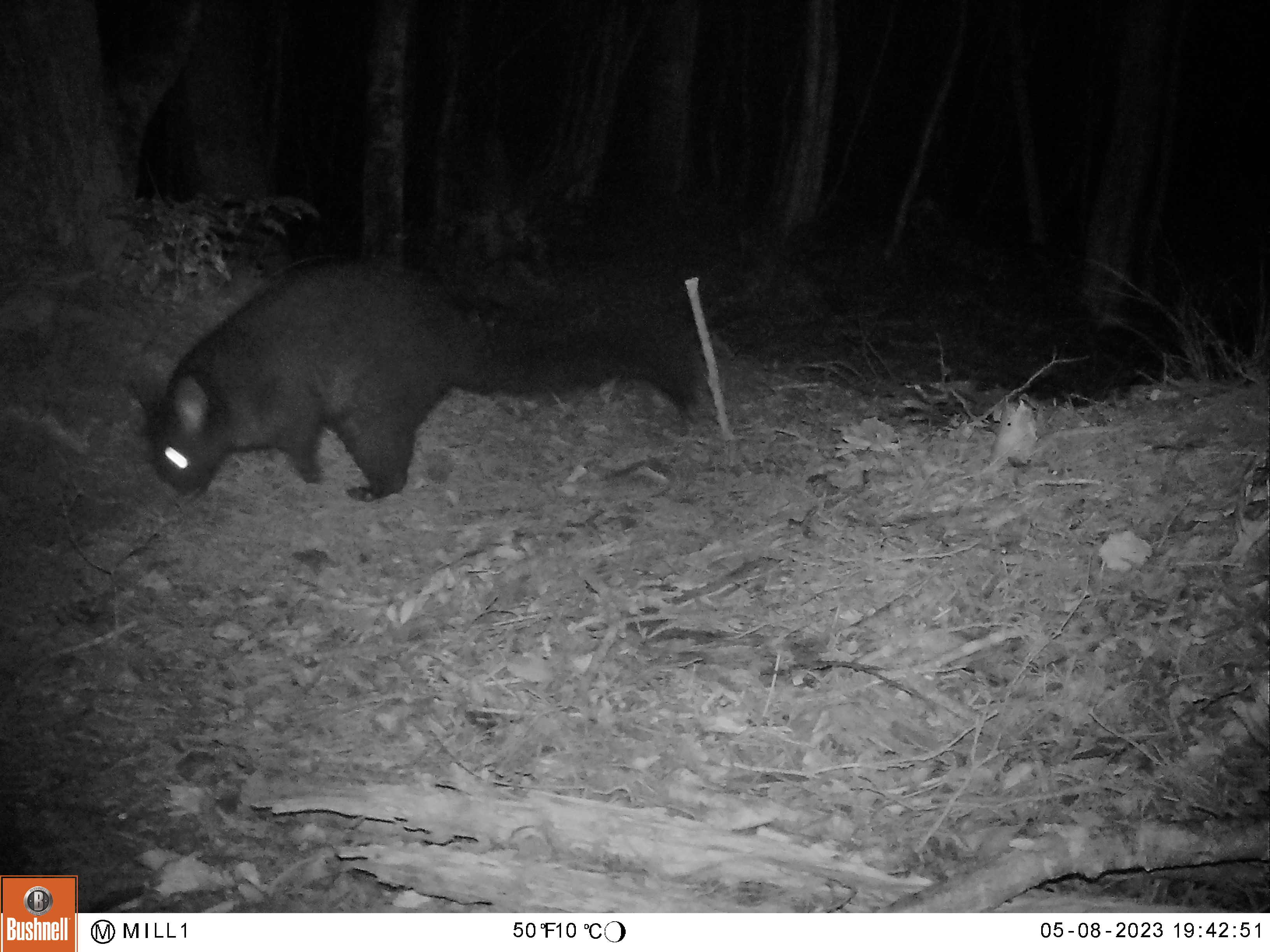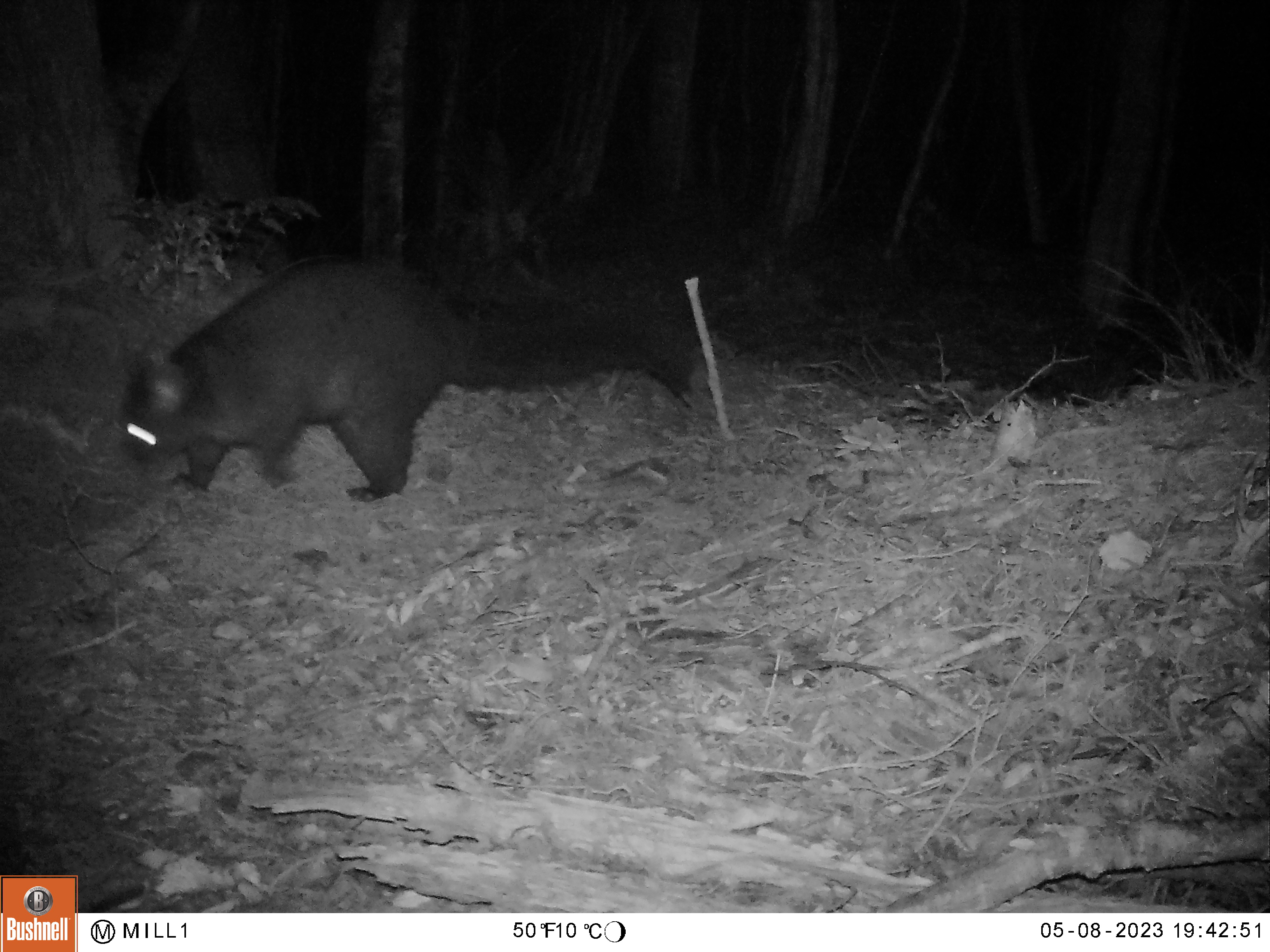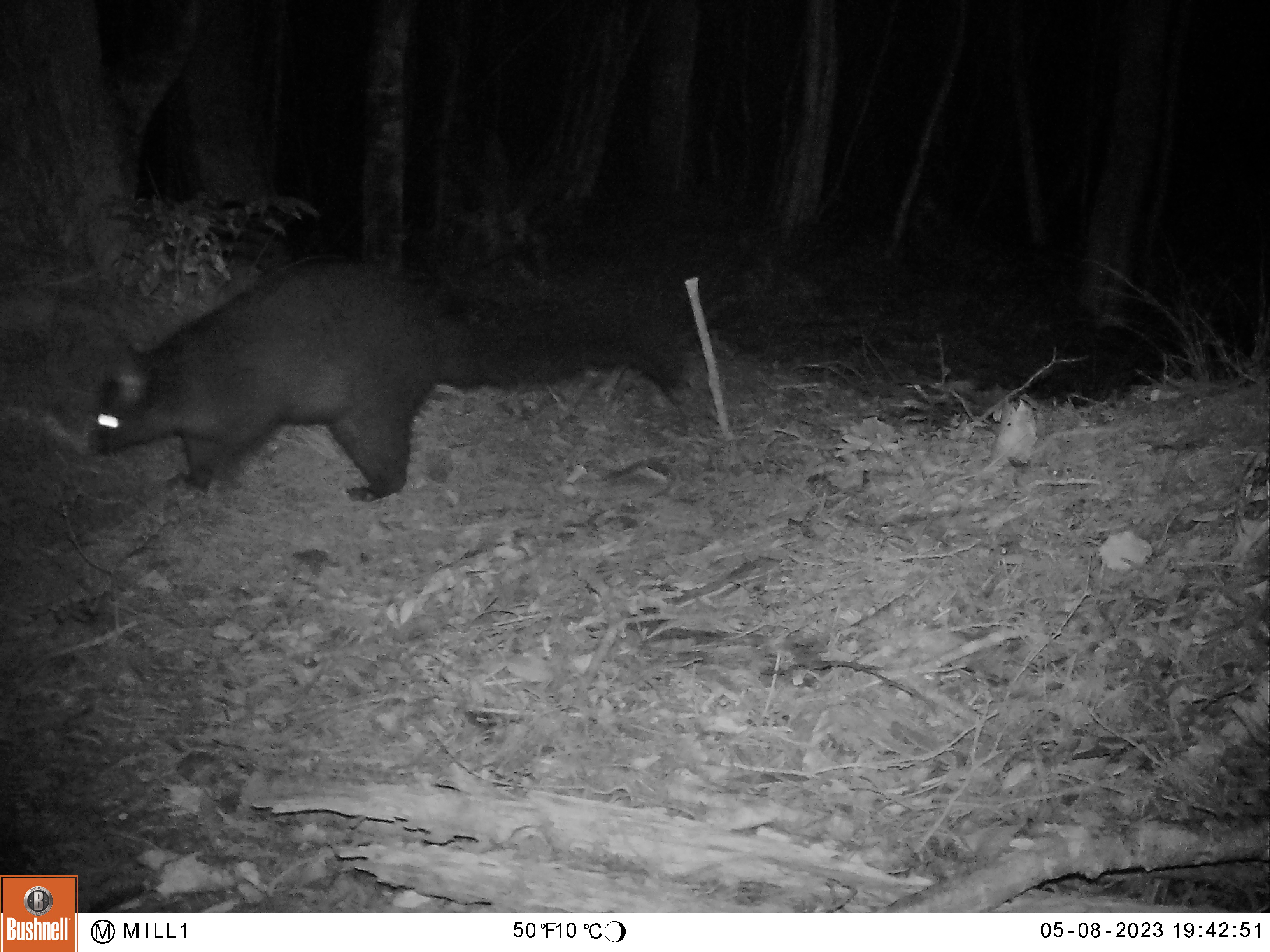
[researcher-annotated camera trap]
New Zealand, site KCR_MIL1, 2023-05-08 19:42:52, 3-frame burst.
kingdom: Animalia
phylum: Chordata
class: Mammalia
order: Diprotodontia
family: Phalangeridae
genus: Trichosurus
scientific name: Trichosurus vulpecula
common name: common brushtail possum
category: possum